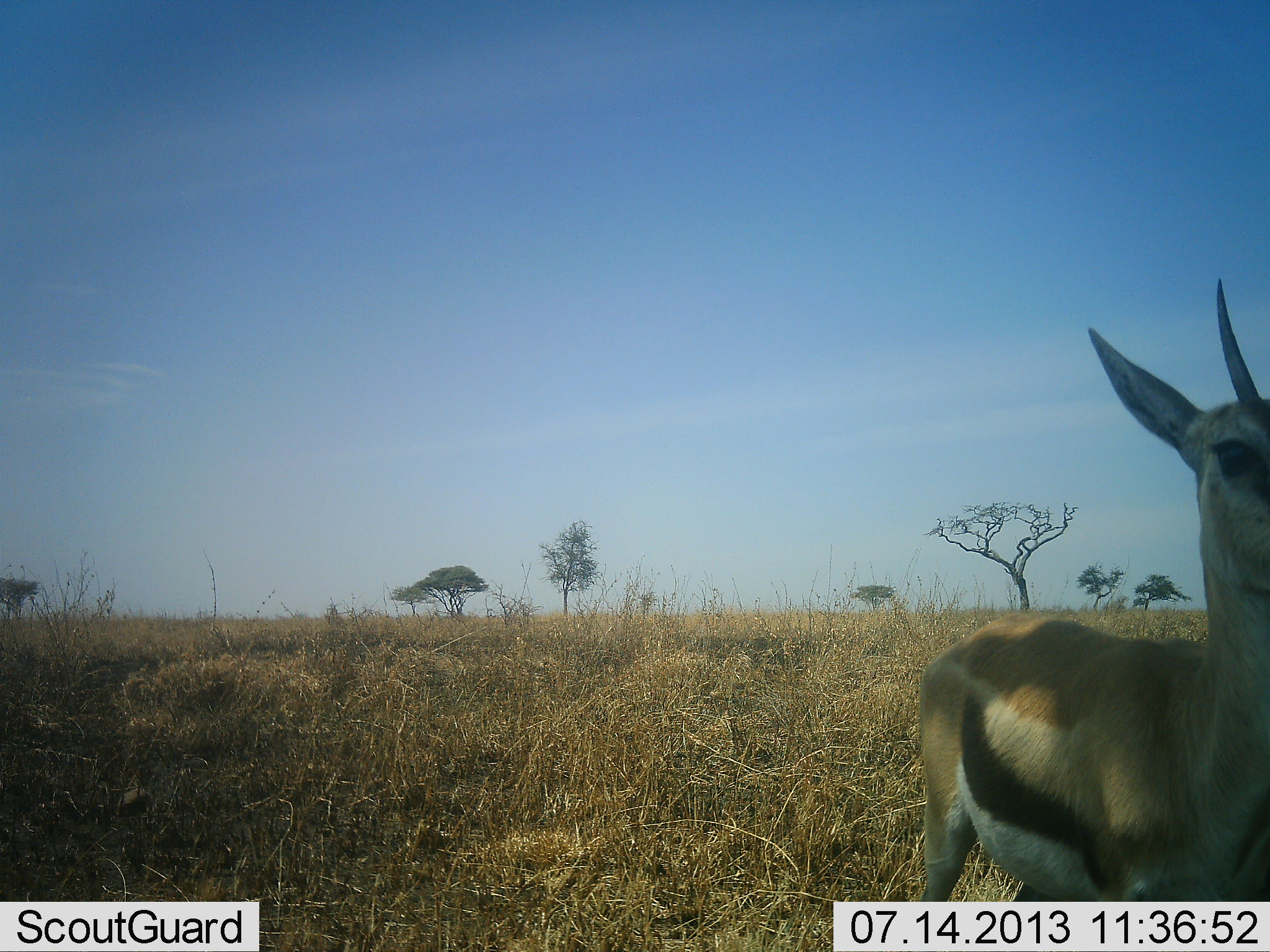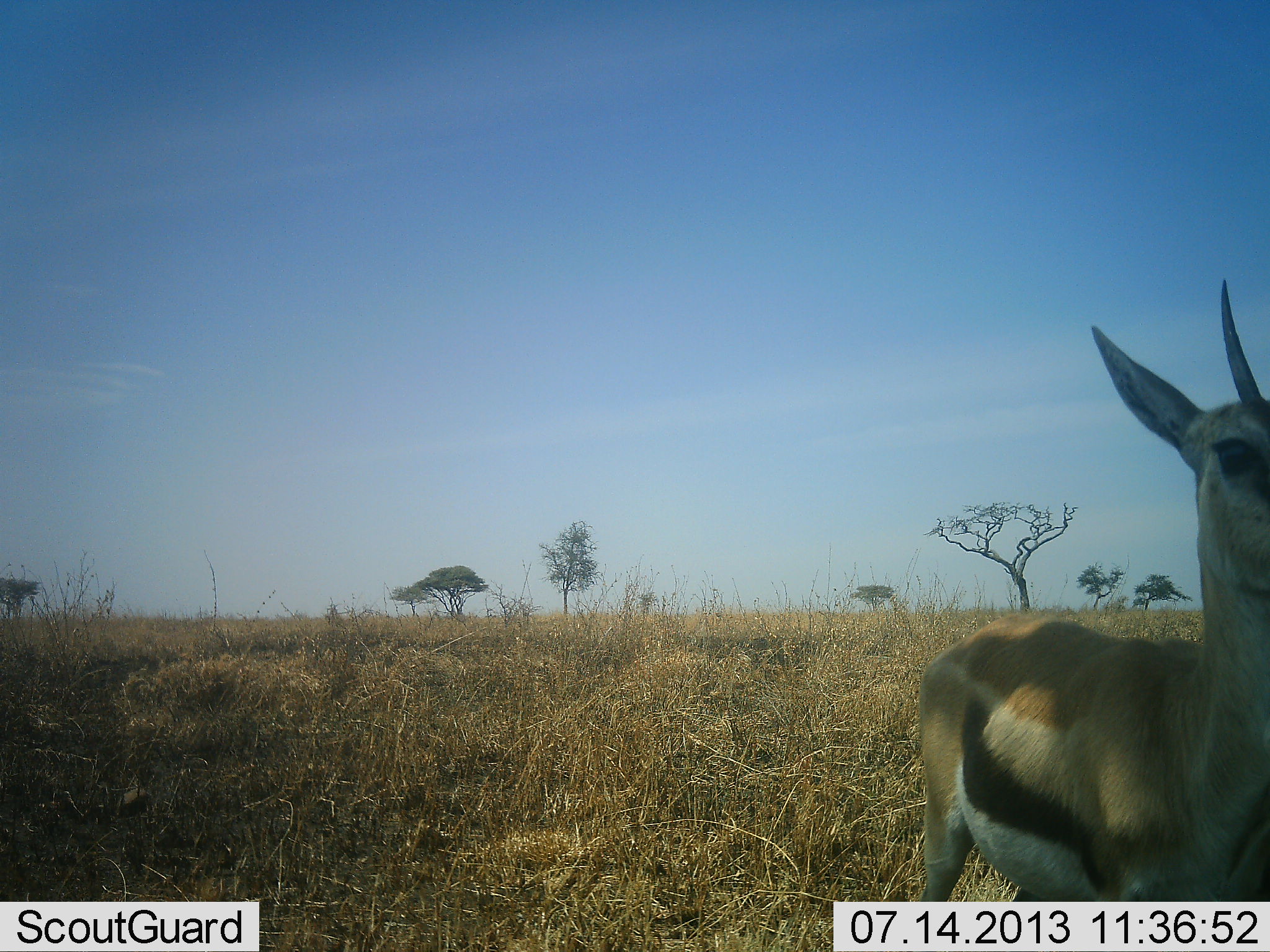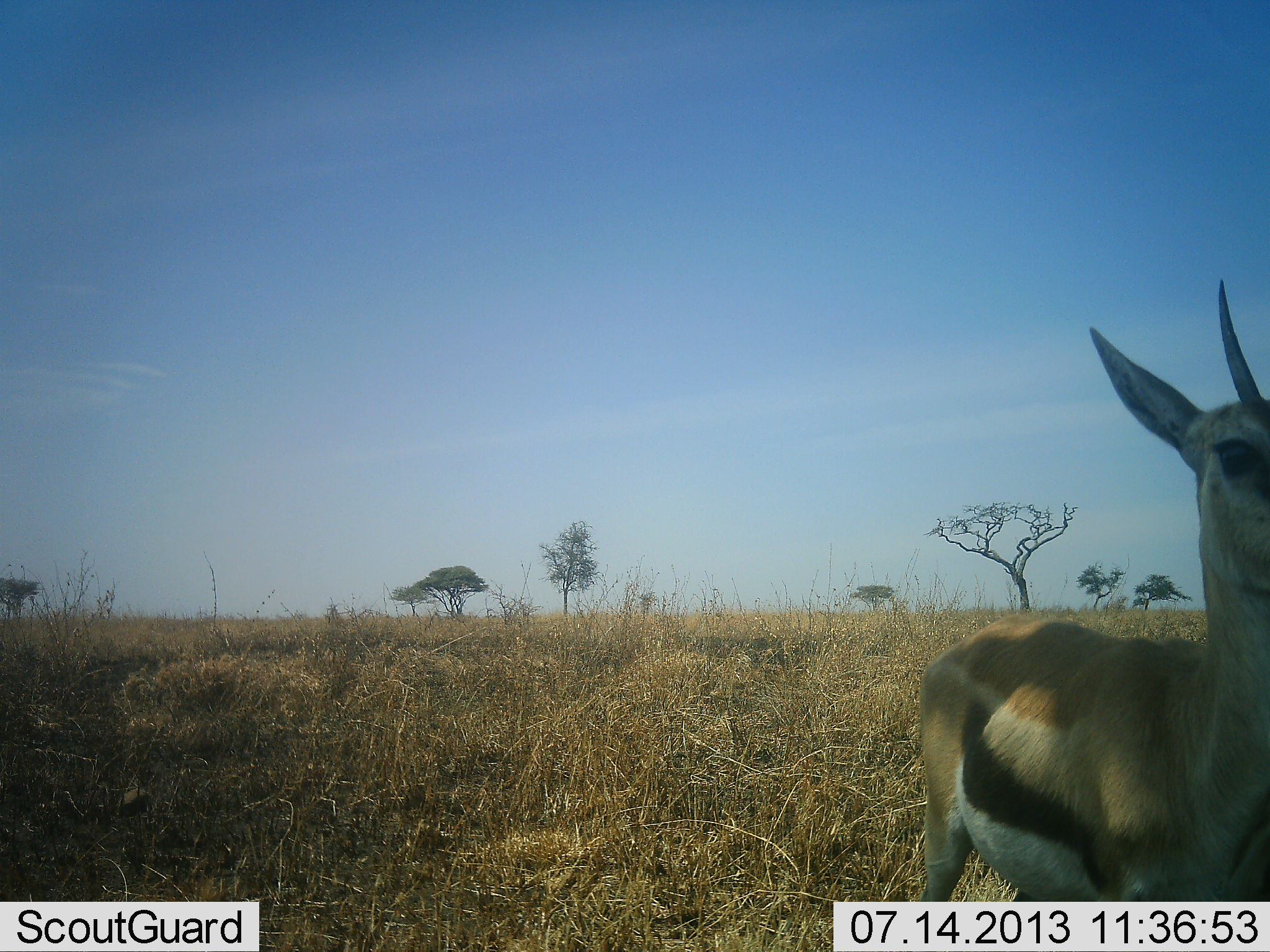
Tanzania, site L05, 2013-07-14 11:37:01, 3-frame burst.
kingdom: Animalia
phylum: Chordata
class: Mammalia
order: Artiodactyla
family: Bovidae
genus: Eudorcas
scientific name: Eudorcas thomsonii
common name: thomson's gazelle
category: gazellethomsons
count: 1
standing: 82%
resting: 0%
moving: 12%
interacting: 0%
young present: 0%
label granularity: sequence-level